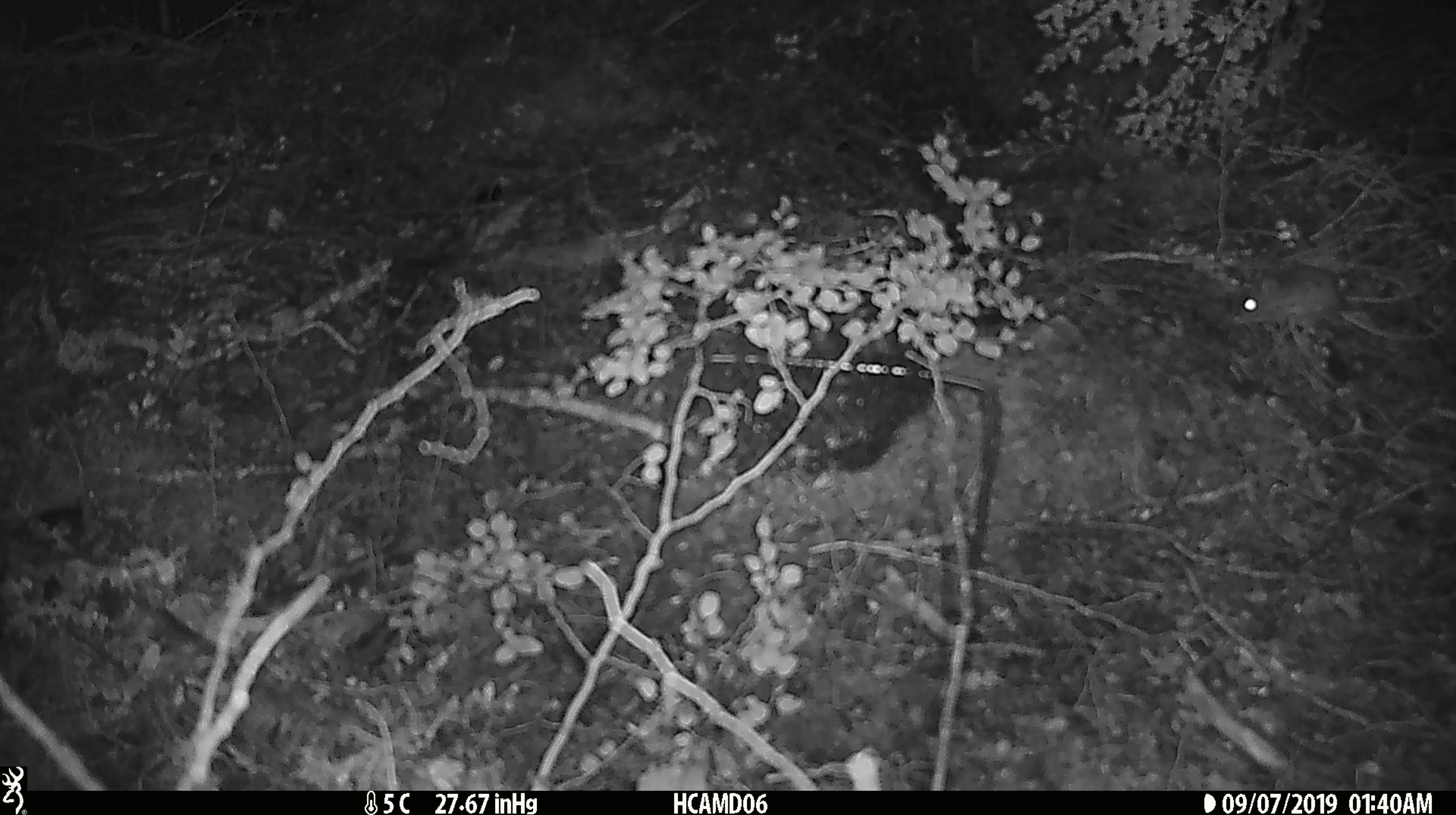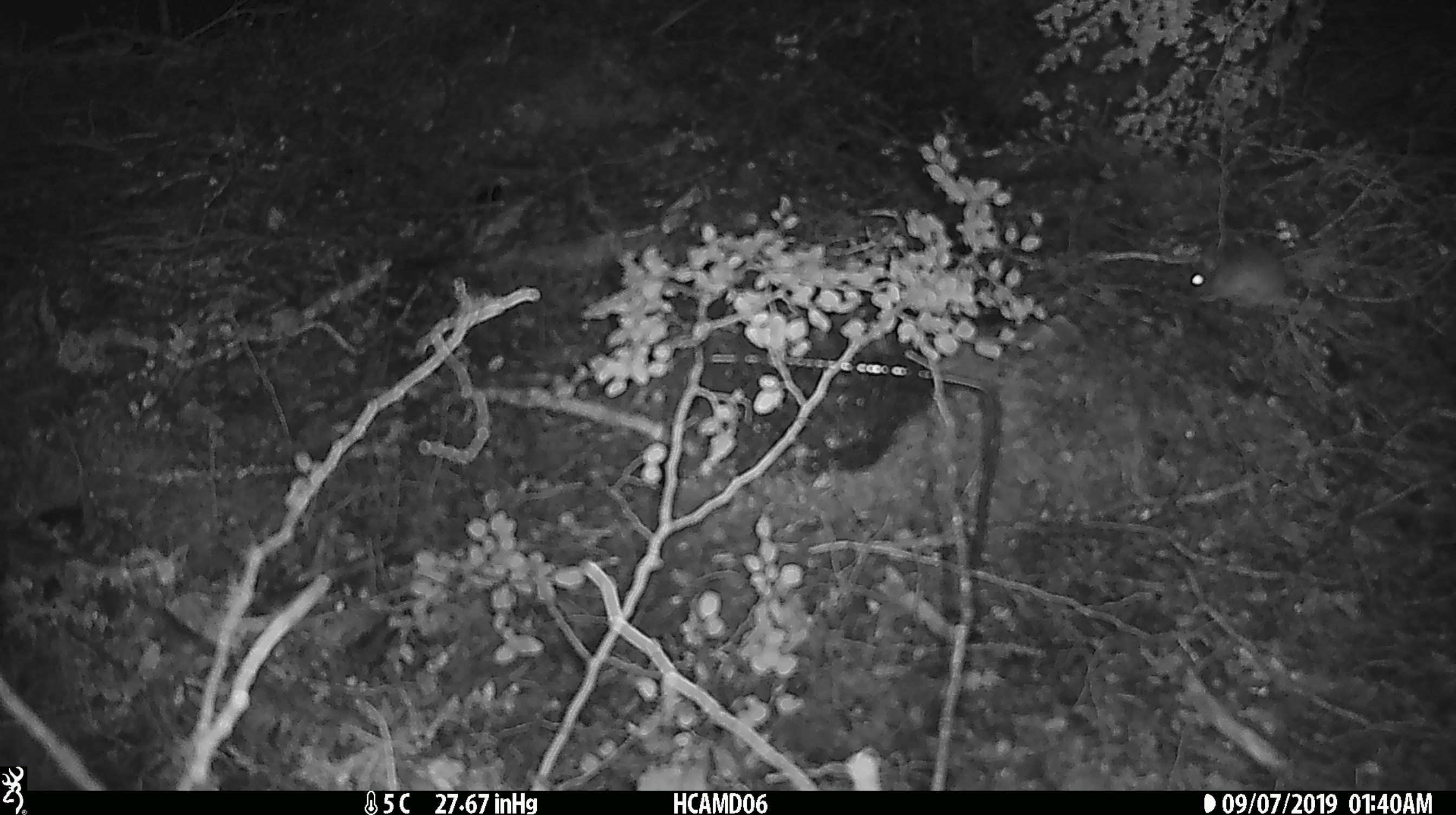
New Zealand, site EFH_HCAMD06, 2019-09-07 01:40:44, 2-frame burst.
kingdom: Animalia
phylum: Chordata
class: Mammalia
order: Rodentia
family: Muridae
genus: Mus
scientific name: Mus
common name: mouse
Mouse (Mus).